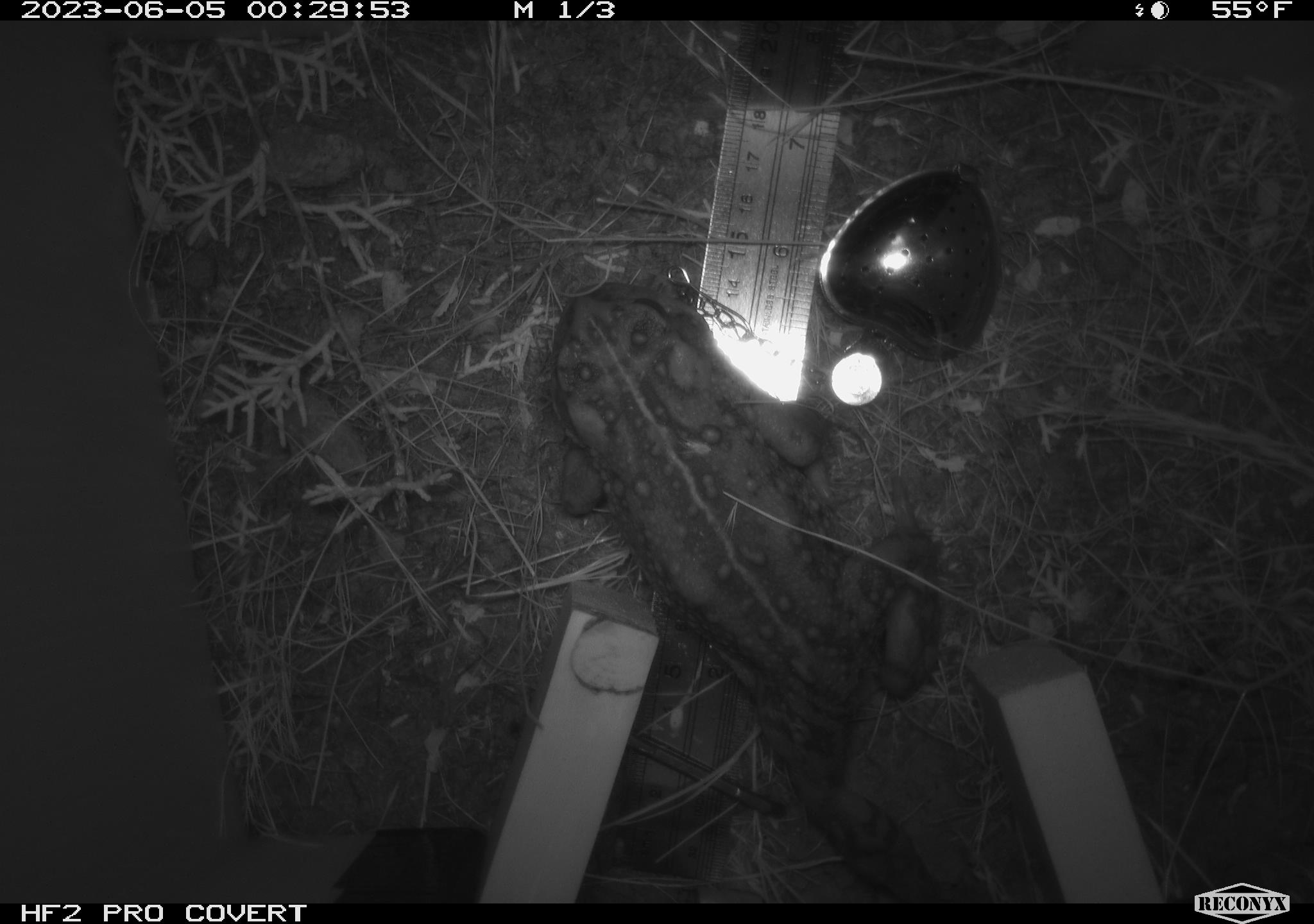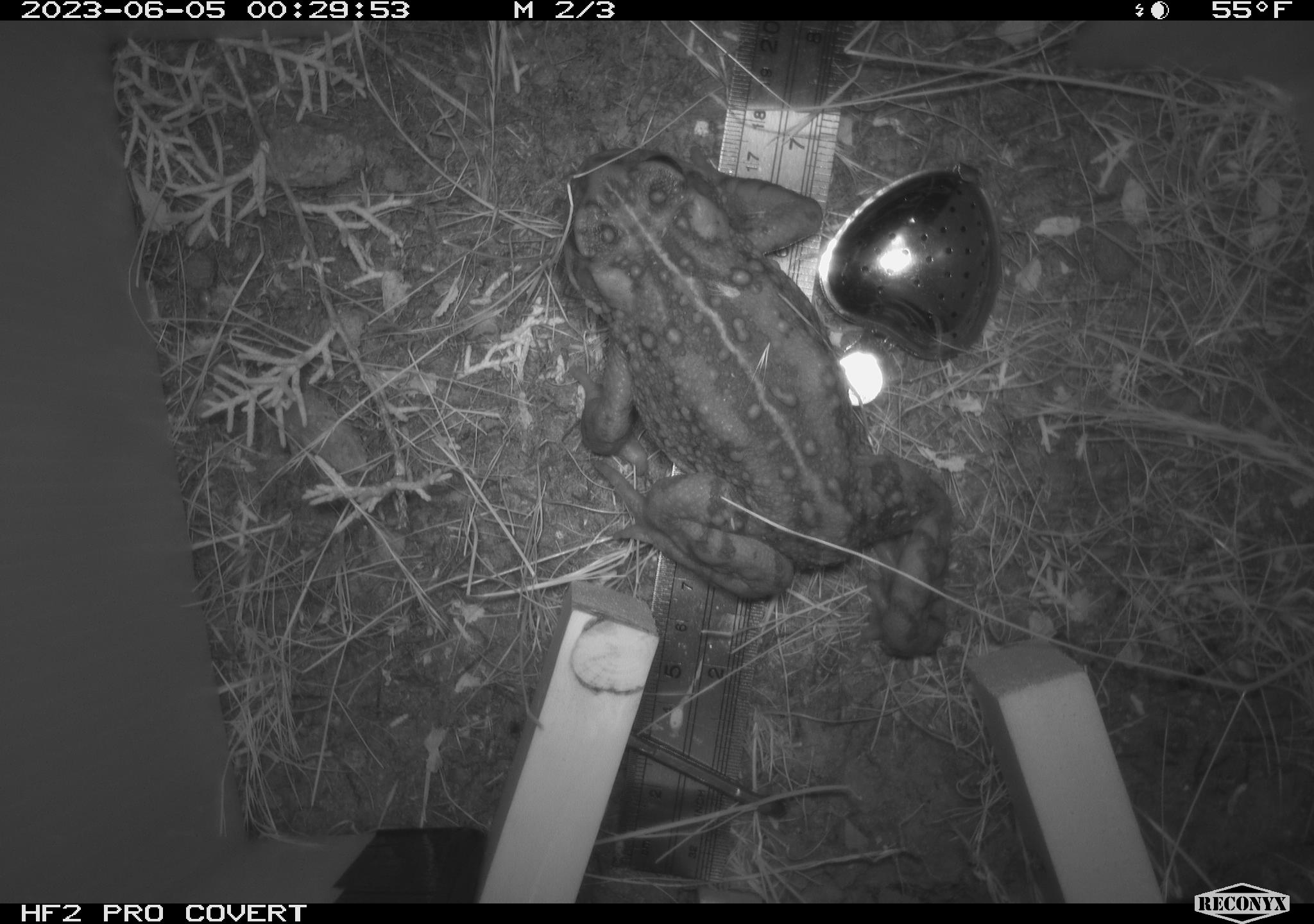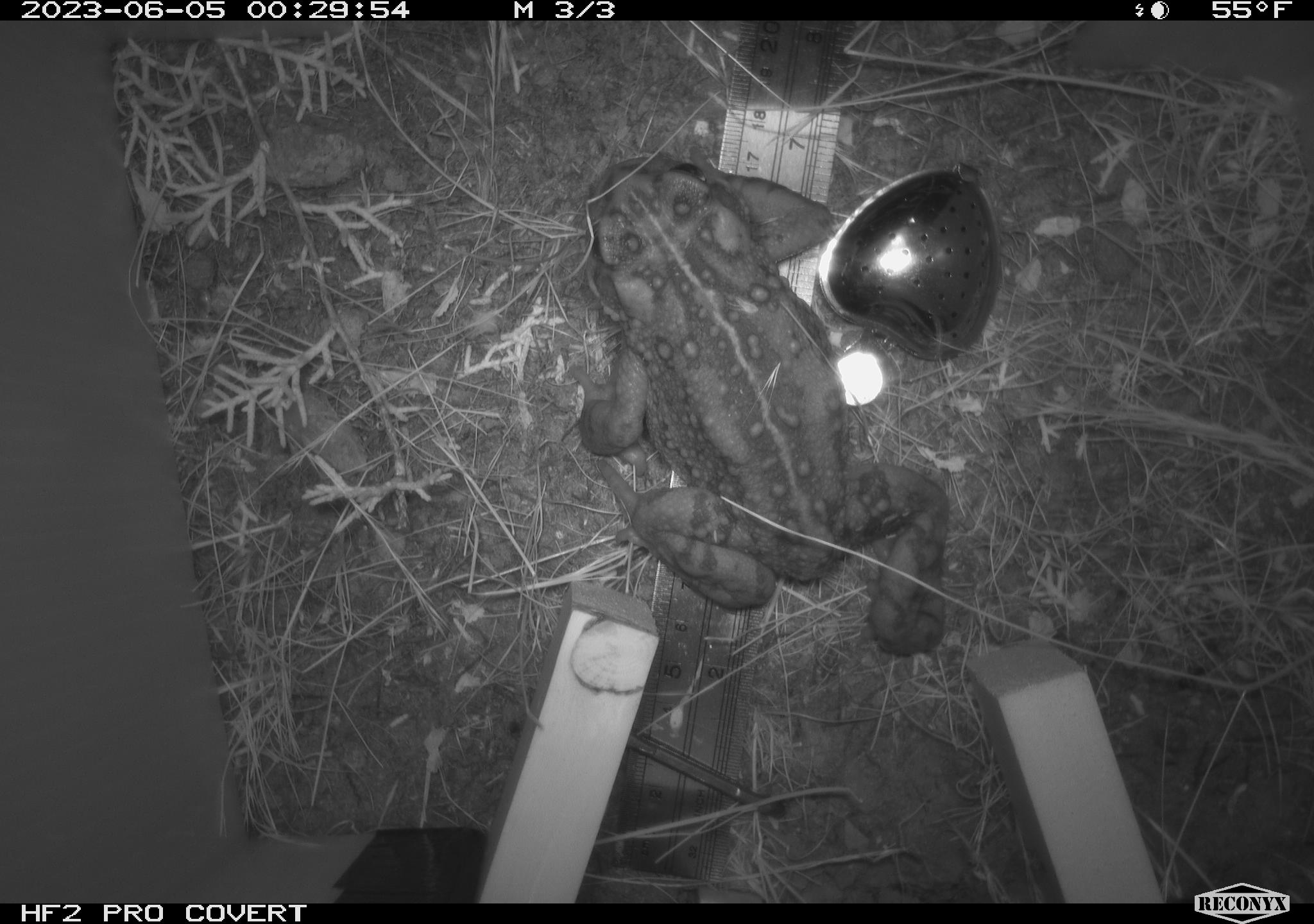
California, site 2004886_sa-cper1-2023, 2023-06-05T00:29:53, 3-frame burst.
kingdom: Animalia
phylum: Chordata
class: Amphibia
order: Anura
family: Bufonidae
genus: Anaxyrus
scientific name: Anaxyrus boreas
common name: western toad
Western toad (Anaxyrus boreas).